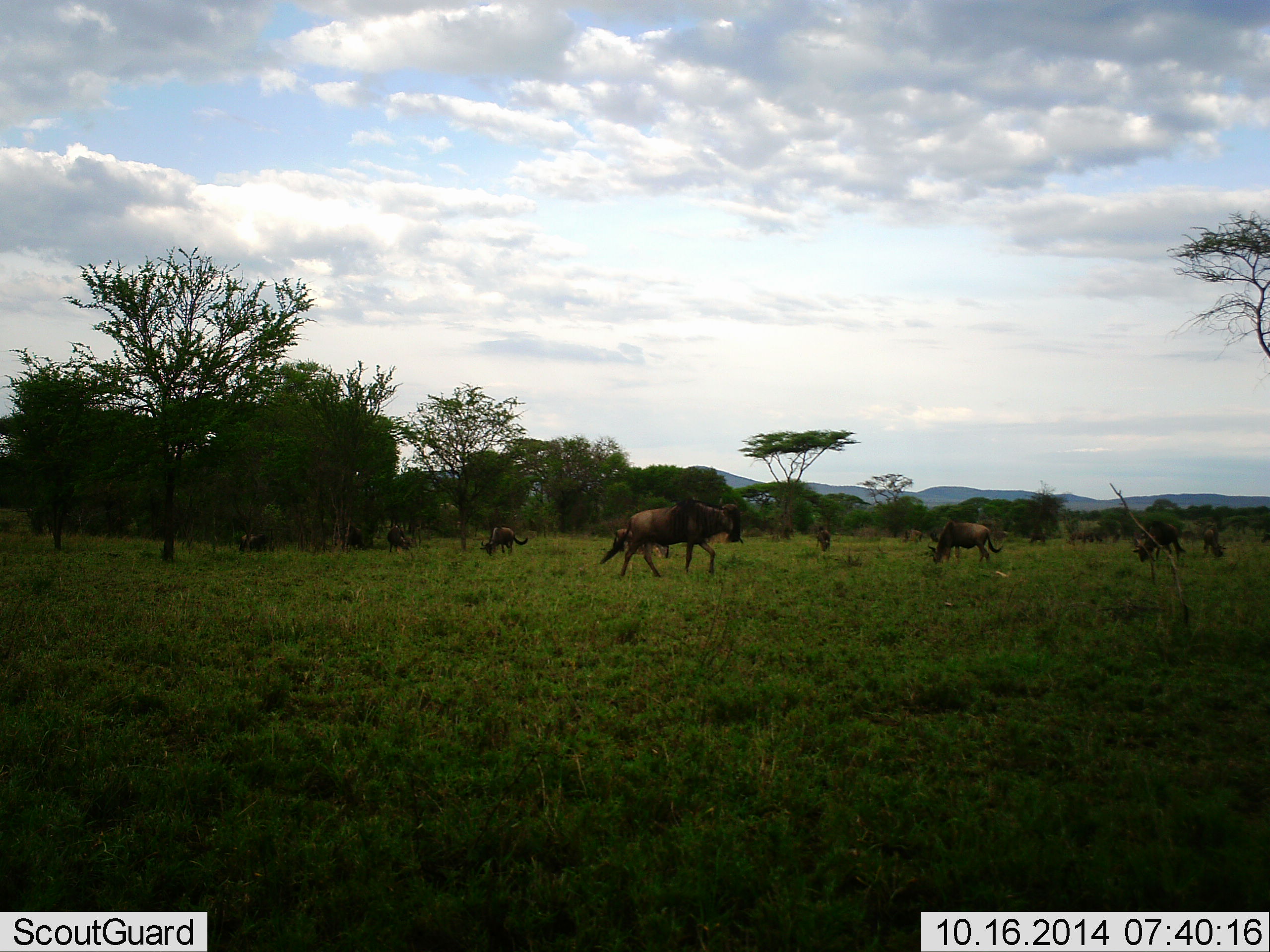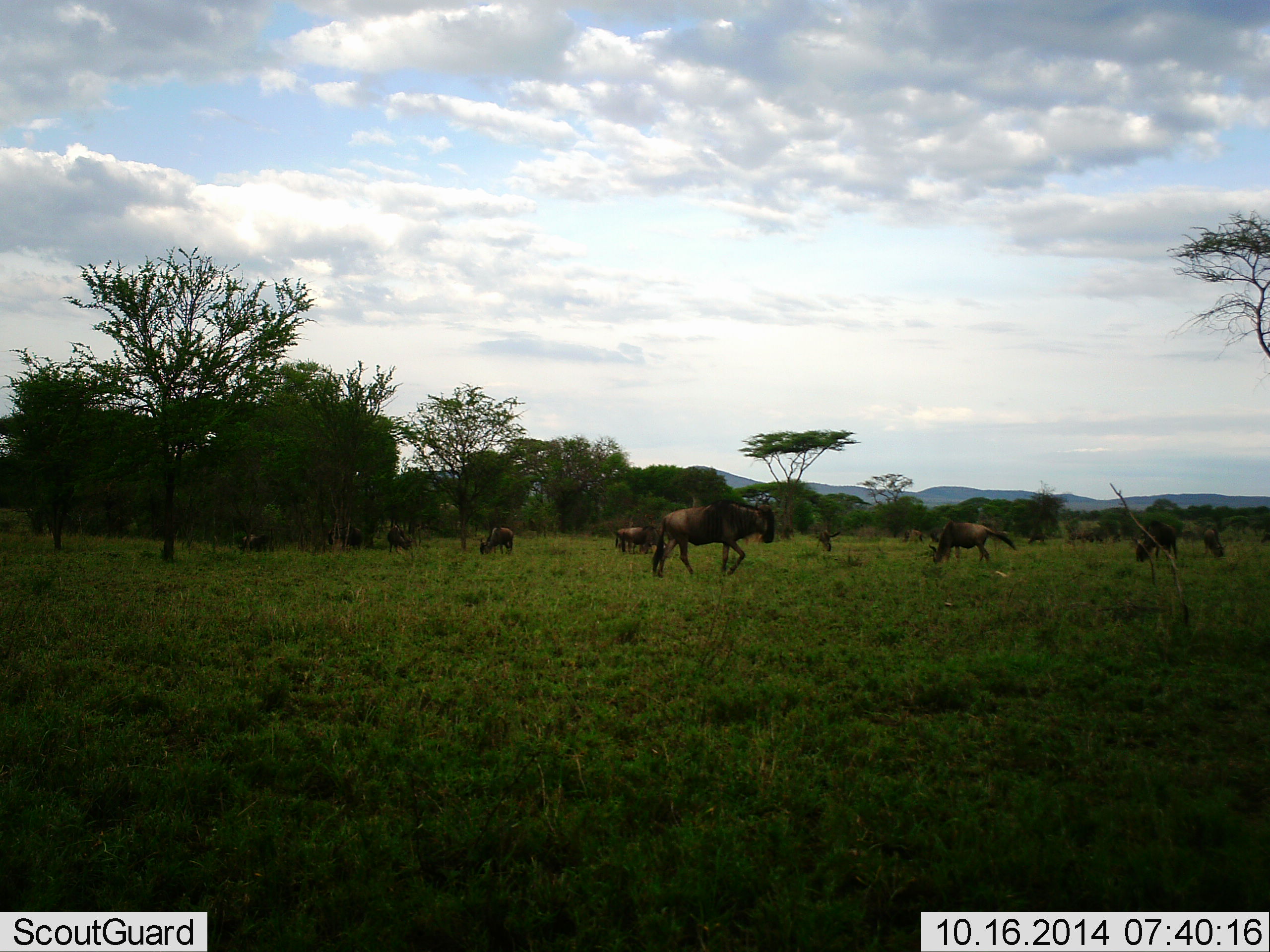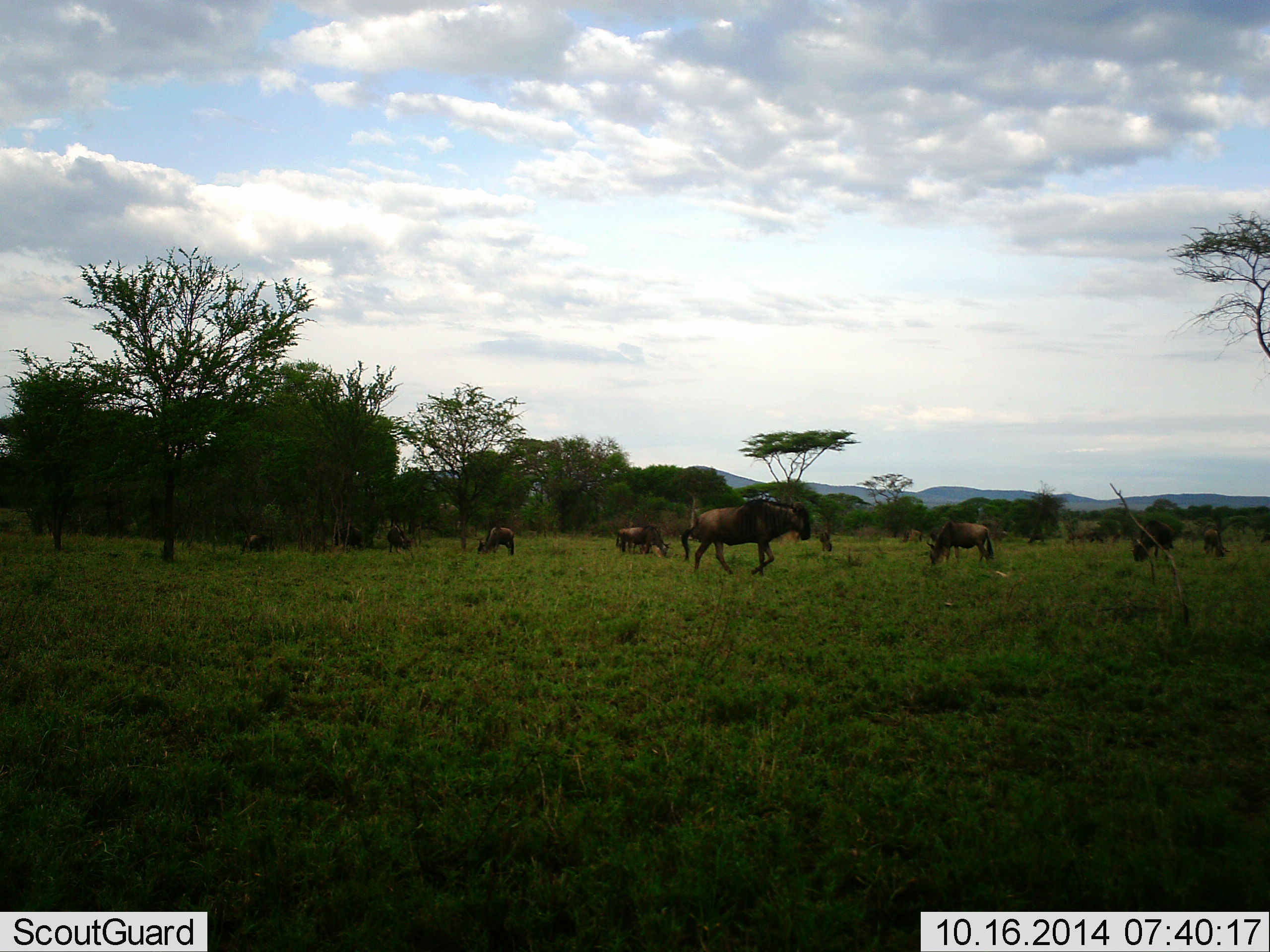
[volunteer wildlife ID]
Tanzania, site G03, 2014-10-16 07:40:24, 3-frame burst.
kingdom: Animalia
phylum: Chordata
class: Mammalia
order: Artiodactyla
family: Bovidae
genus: Connochaetes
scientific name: Connochaetes taurinus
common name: blue wildebeest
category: wildebeest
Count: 11-50.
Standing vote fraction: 40%.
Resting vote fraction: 0%.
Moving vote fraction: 50%.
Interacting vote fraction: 0%.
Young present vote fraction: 0%.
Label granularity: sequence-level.